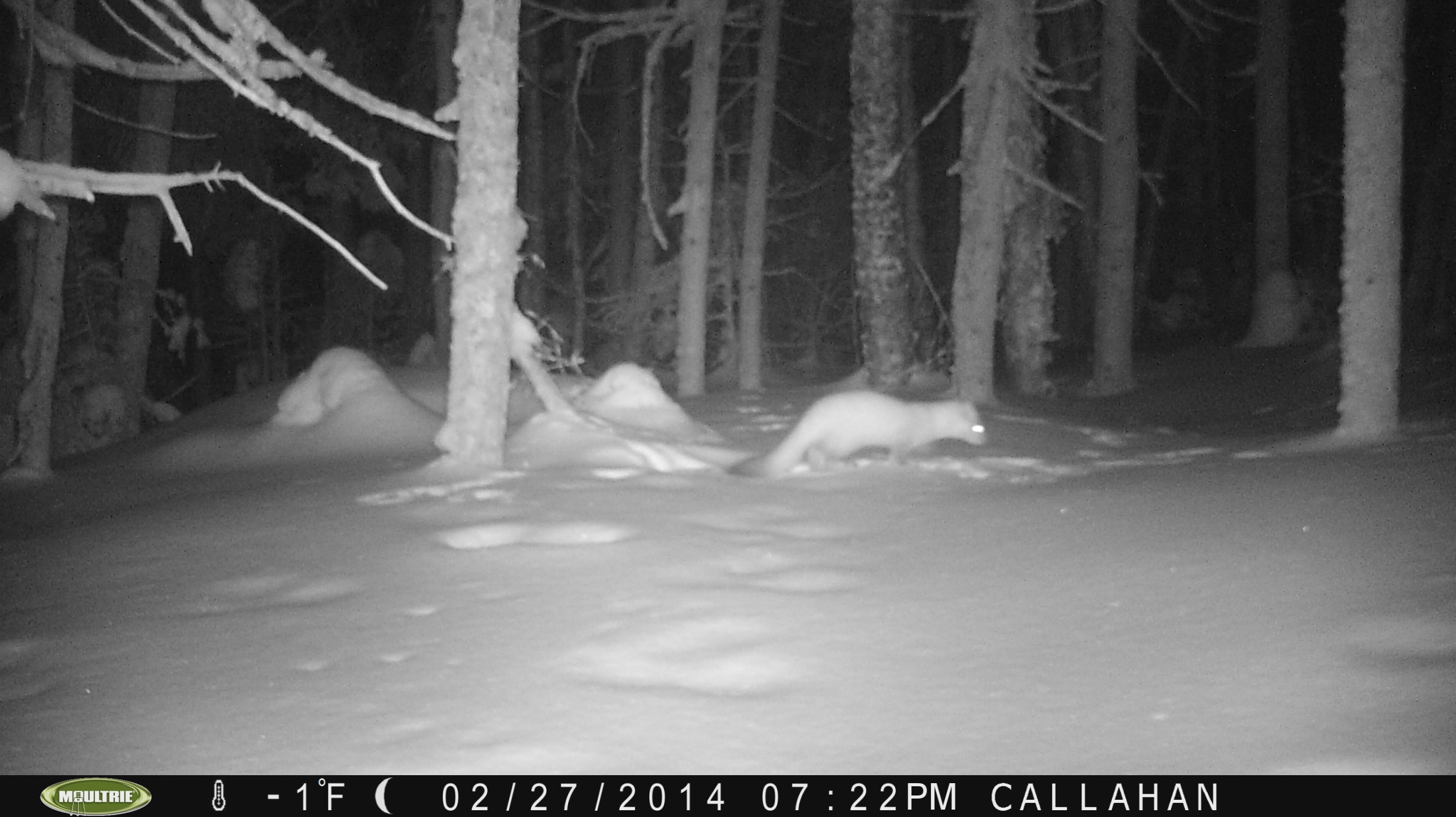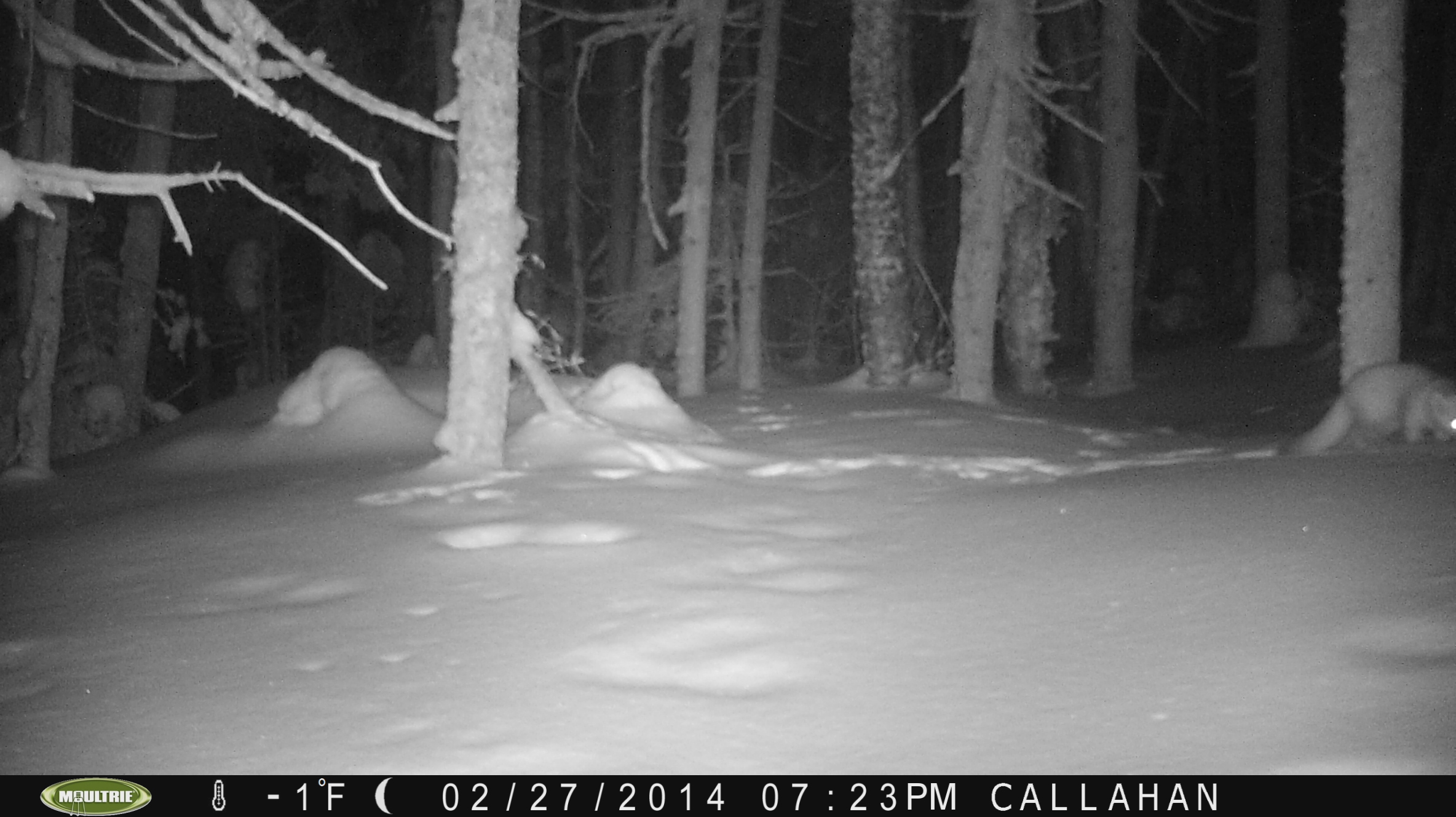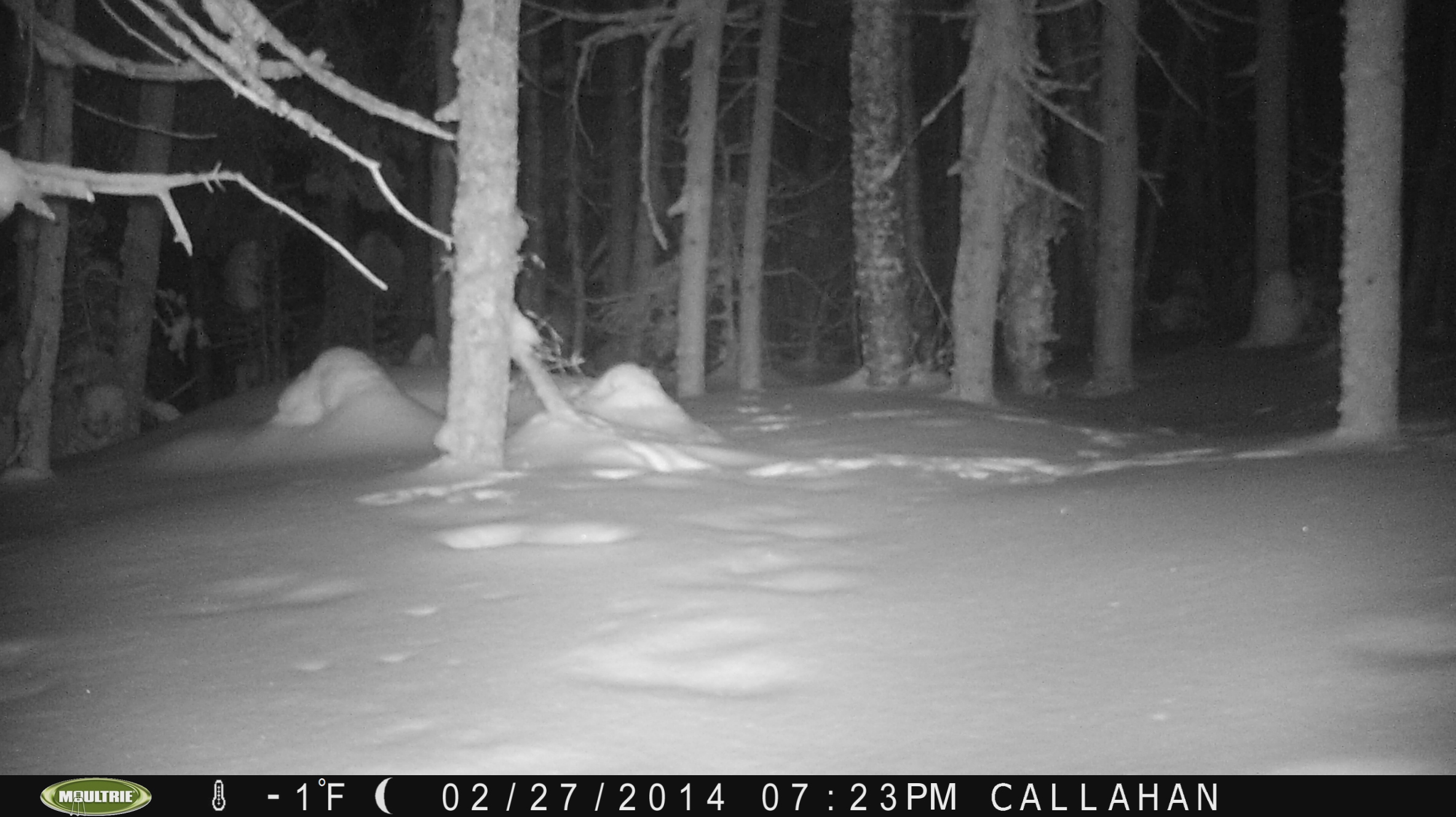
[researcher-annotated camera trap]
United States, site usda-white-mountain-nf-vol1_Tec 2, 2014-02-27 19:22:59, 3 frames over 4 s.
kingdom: Animalia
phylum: Chordata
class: Mammalia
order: Carnivora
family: Mustelidae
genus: Martes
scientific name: Martes americana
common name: american marten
American marten (Martes americana).